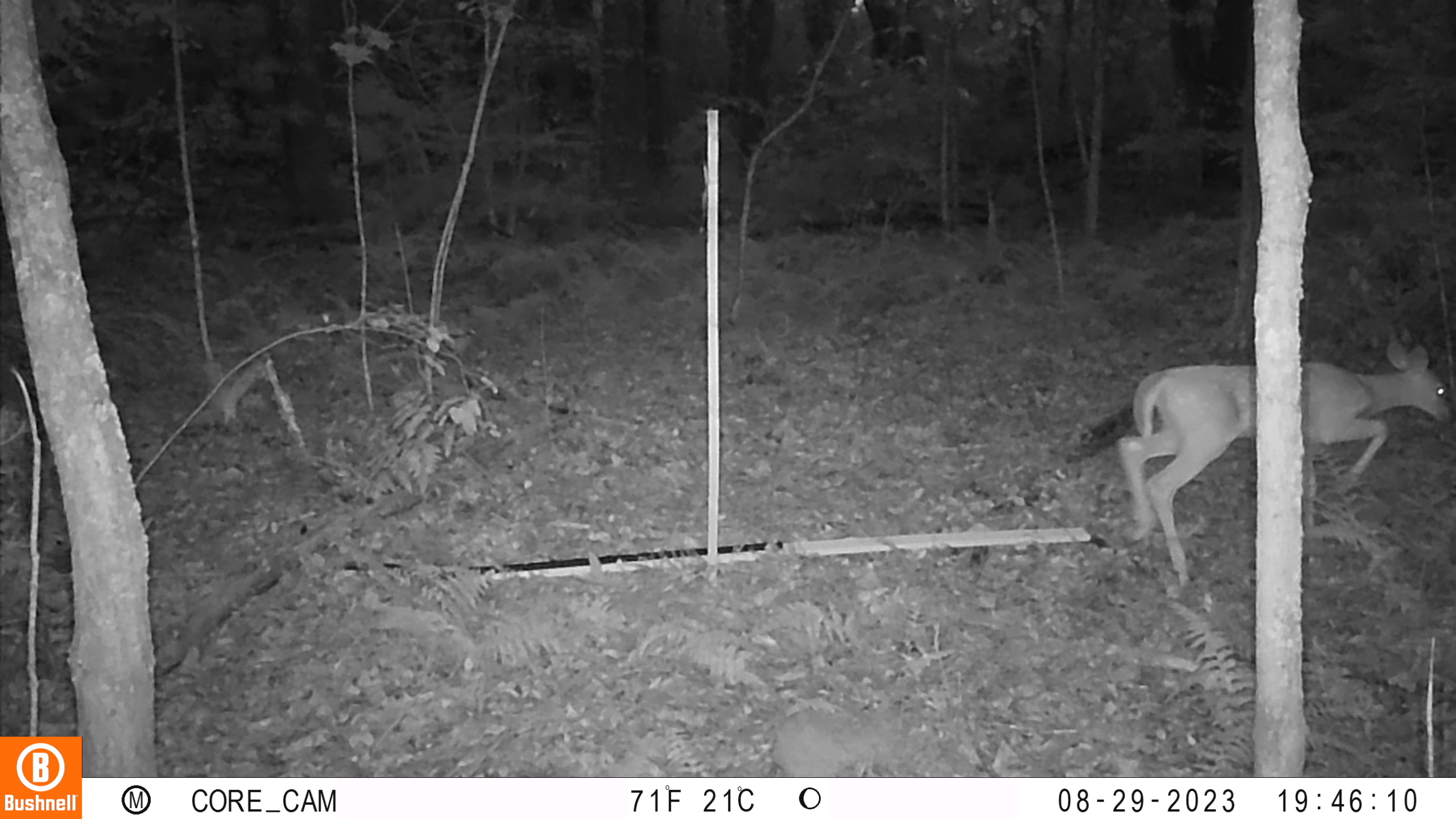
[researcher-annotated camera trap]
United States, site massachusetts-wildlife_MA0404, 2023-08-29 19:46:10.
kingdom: Animalia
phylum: Chordata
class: Mammalia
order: Artiodactyla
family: Cervidae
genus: Odocoileus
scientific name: Odocoileus virginianus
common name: white-tailed deer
White-tailed deer (Odocoileus virginianus).